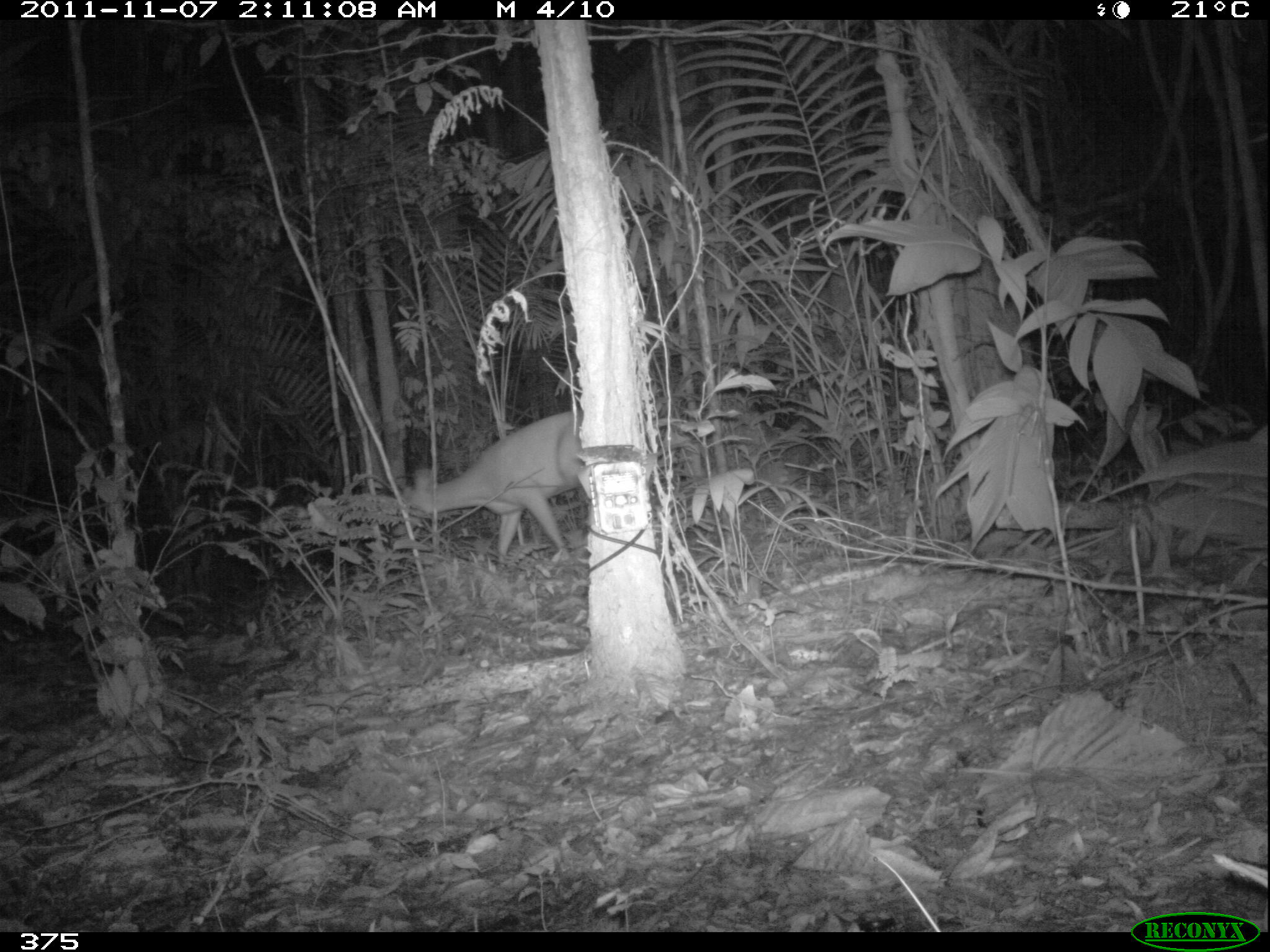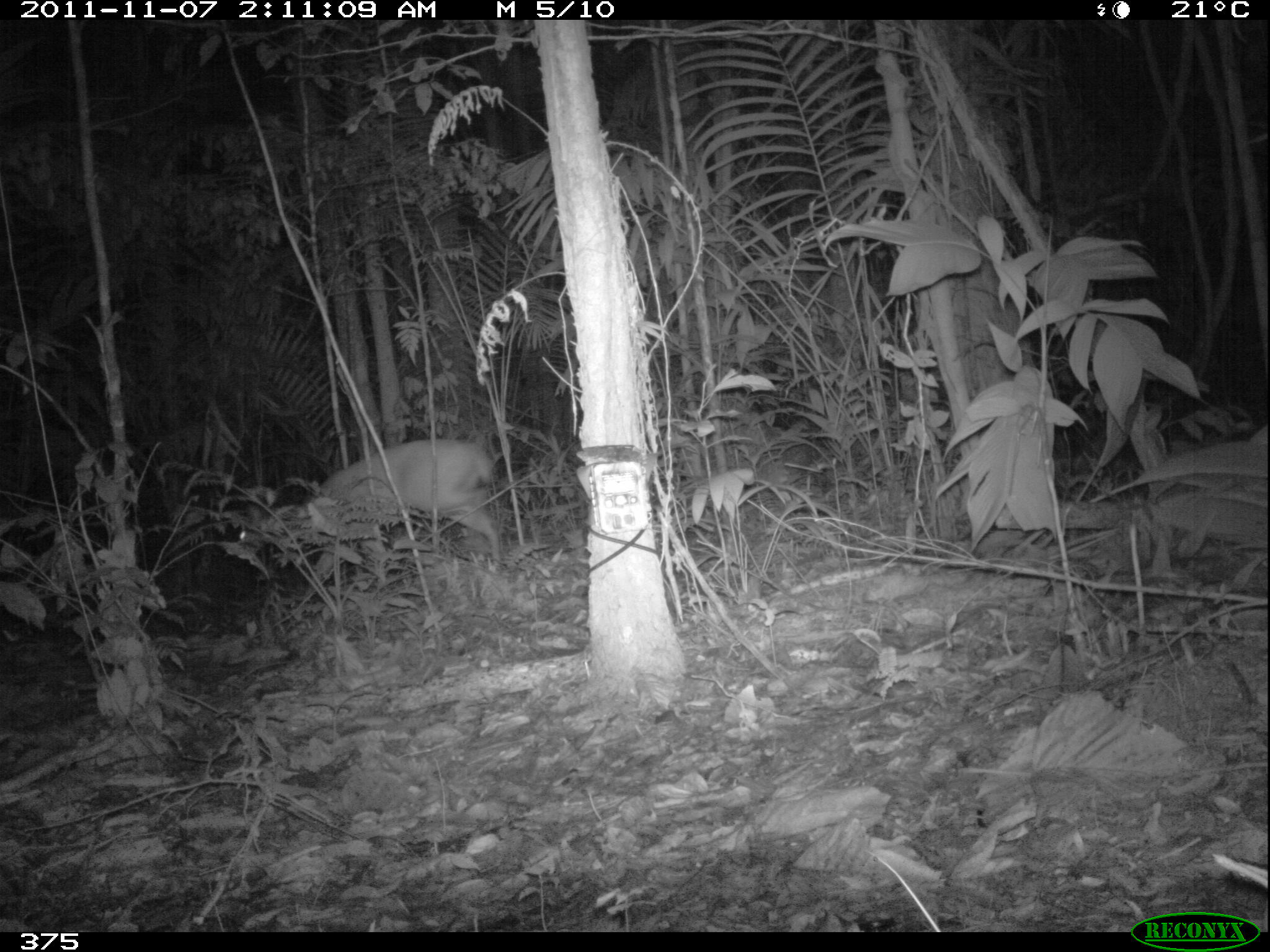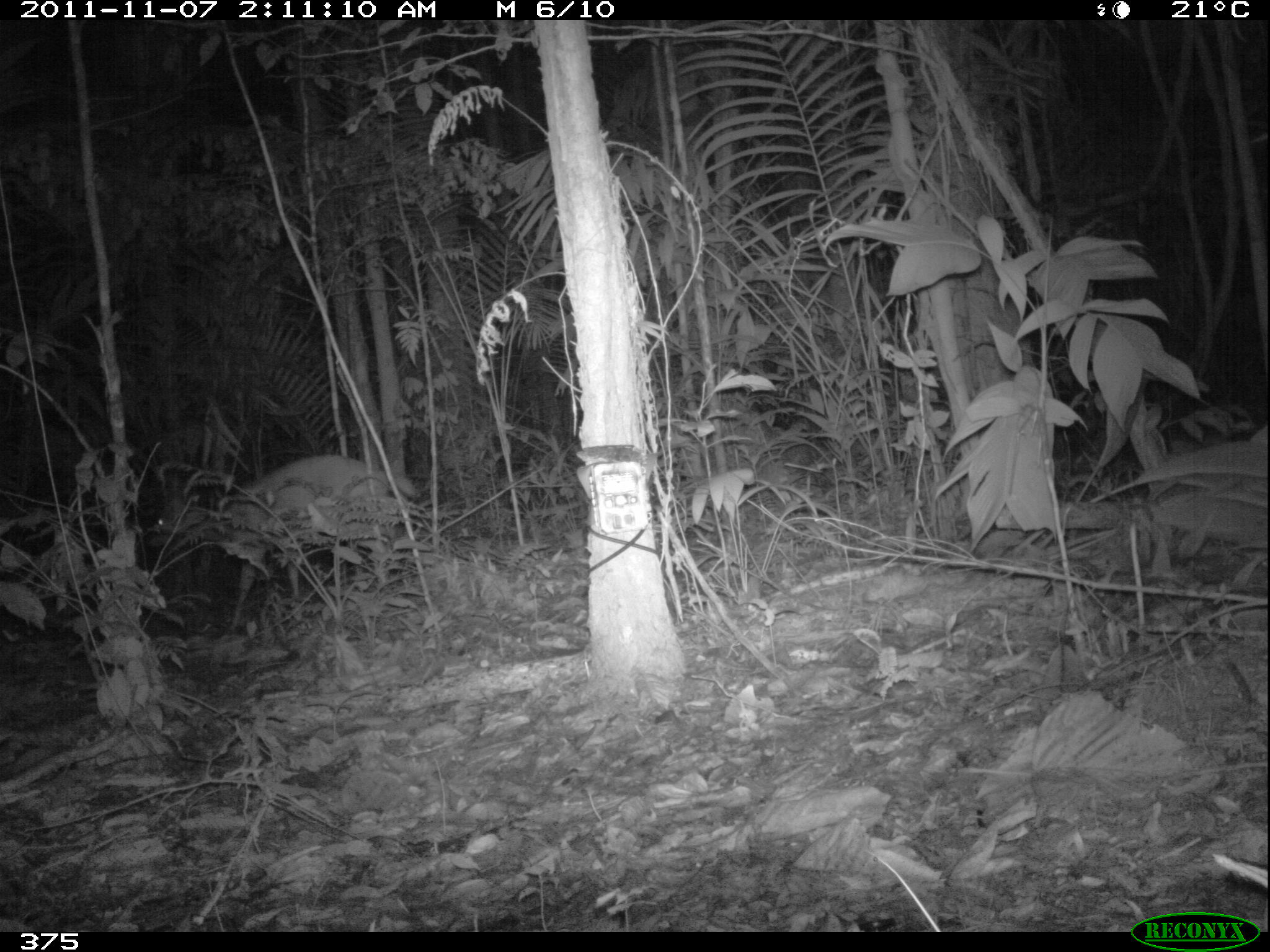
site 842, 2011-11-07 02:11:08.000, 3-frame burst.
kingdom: Animalia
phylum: Chordata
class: Mammalia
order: Artiodactyla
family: Cervidae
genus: Mazama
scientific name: Mazama americana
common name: red brocket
Mazama americana (red brocket).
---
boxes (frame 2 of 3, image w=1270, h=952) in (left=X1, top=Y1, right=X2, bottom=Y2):
mazama americana: (left=237, top=436, right=502, bottom=600)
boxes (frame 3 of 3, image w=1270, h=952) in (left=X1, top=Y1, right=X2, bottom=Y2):
mazama americana: (left=148, top=451, right=417, bottom=635)